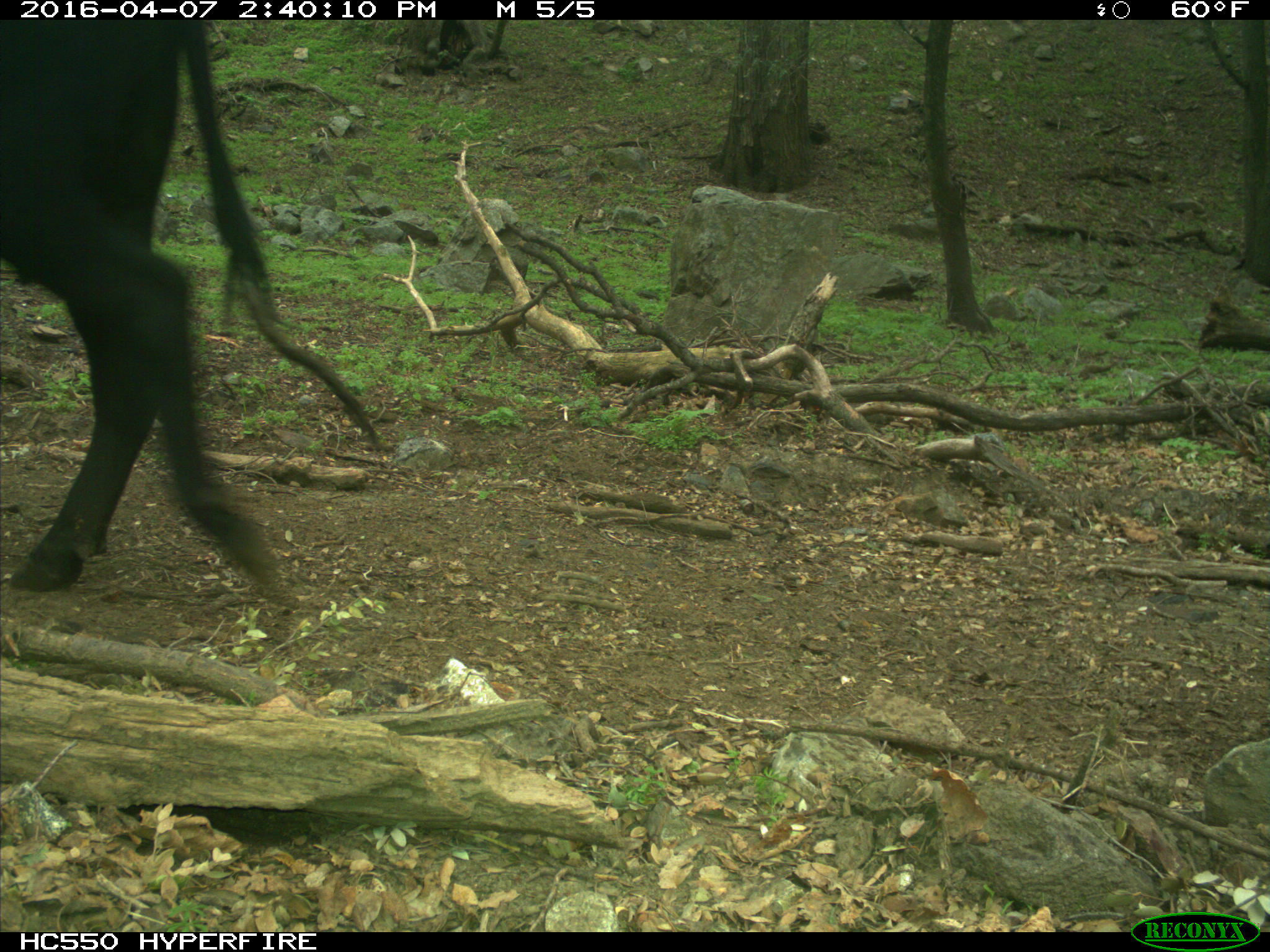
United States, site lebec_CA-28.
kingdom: Animalia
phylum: Chordata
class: Mammalia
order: Artiodactyla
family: Bovidae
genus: Bos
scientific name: Bos taurus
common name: domestic cow